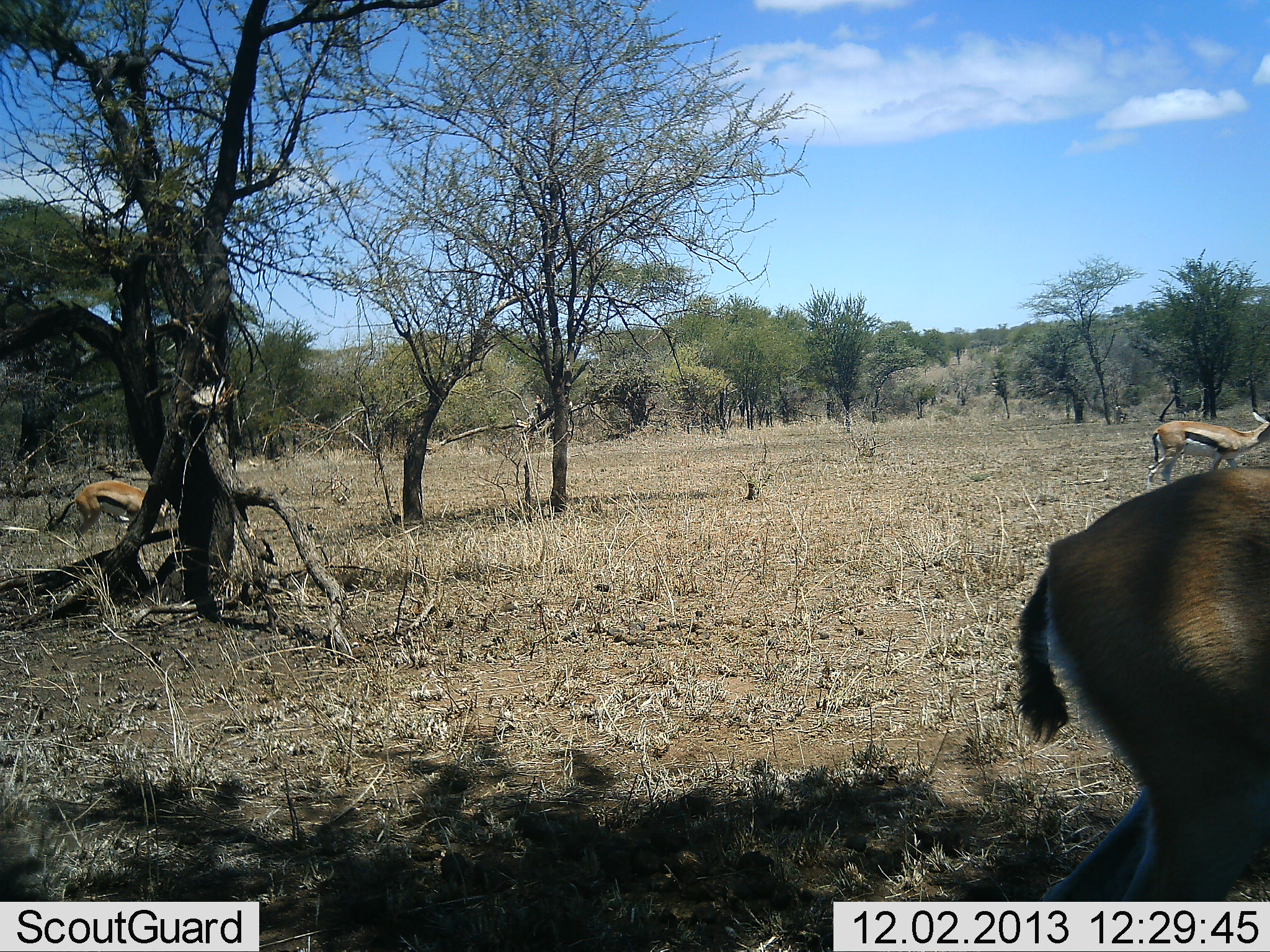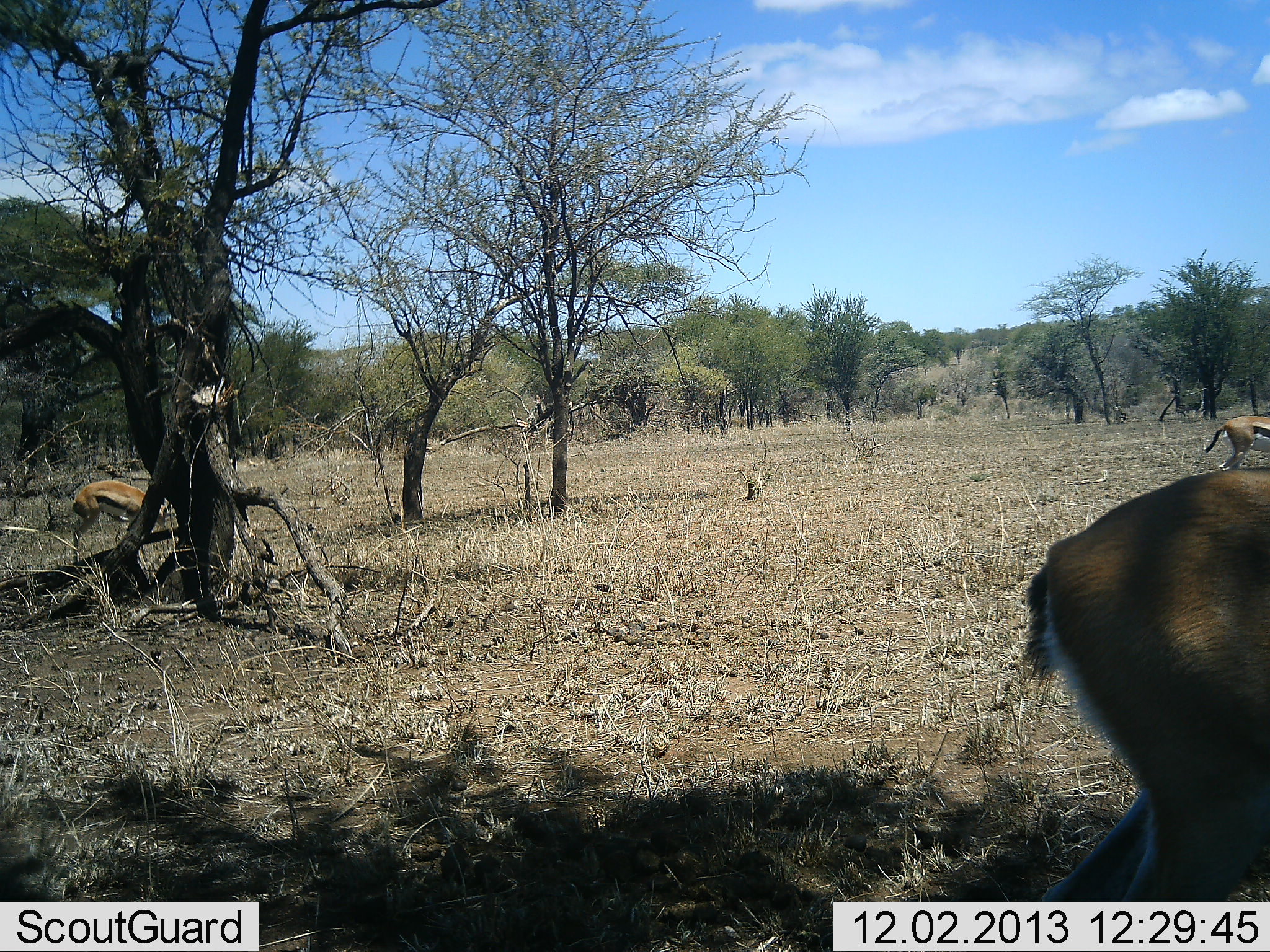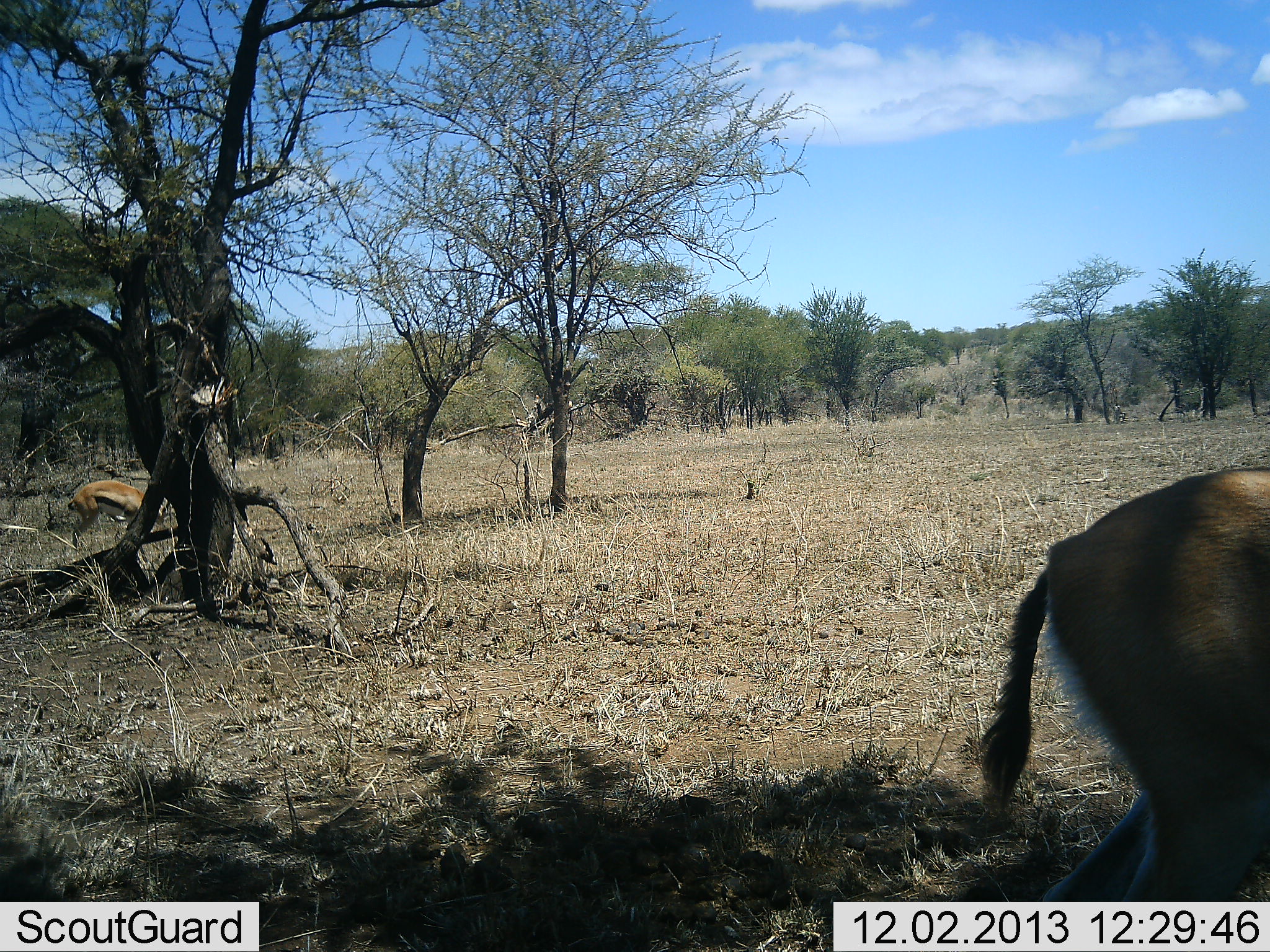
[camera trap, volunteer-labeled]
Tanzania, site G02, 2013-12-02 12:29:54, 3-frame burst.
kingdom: Animalia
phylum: Chordata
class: Mammalia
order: Artiodactyla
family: Bovidae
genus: Eudorcas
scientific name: Eudorcas thomsonii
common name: thomson's gazelle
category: gazellethomsons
Gazellethomsons (thomson's gazelle) (Eudorcas thomsonii), count 3. Behavior (volunteer vote fractions): standing 80%, resting 0%, moving 50%, interacting 0%. Young present (vote fraction): 0%. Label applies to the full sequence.